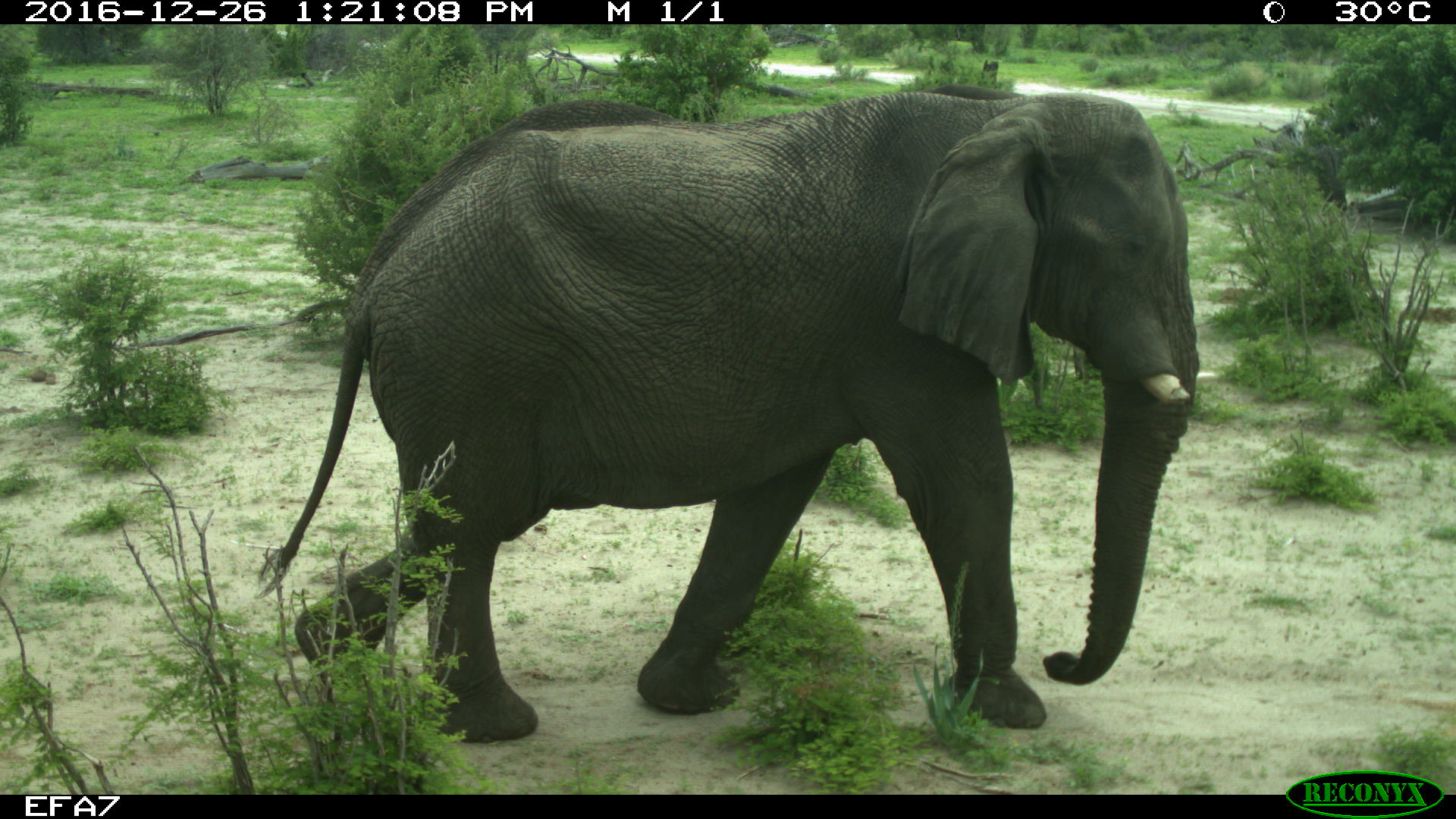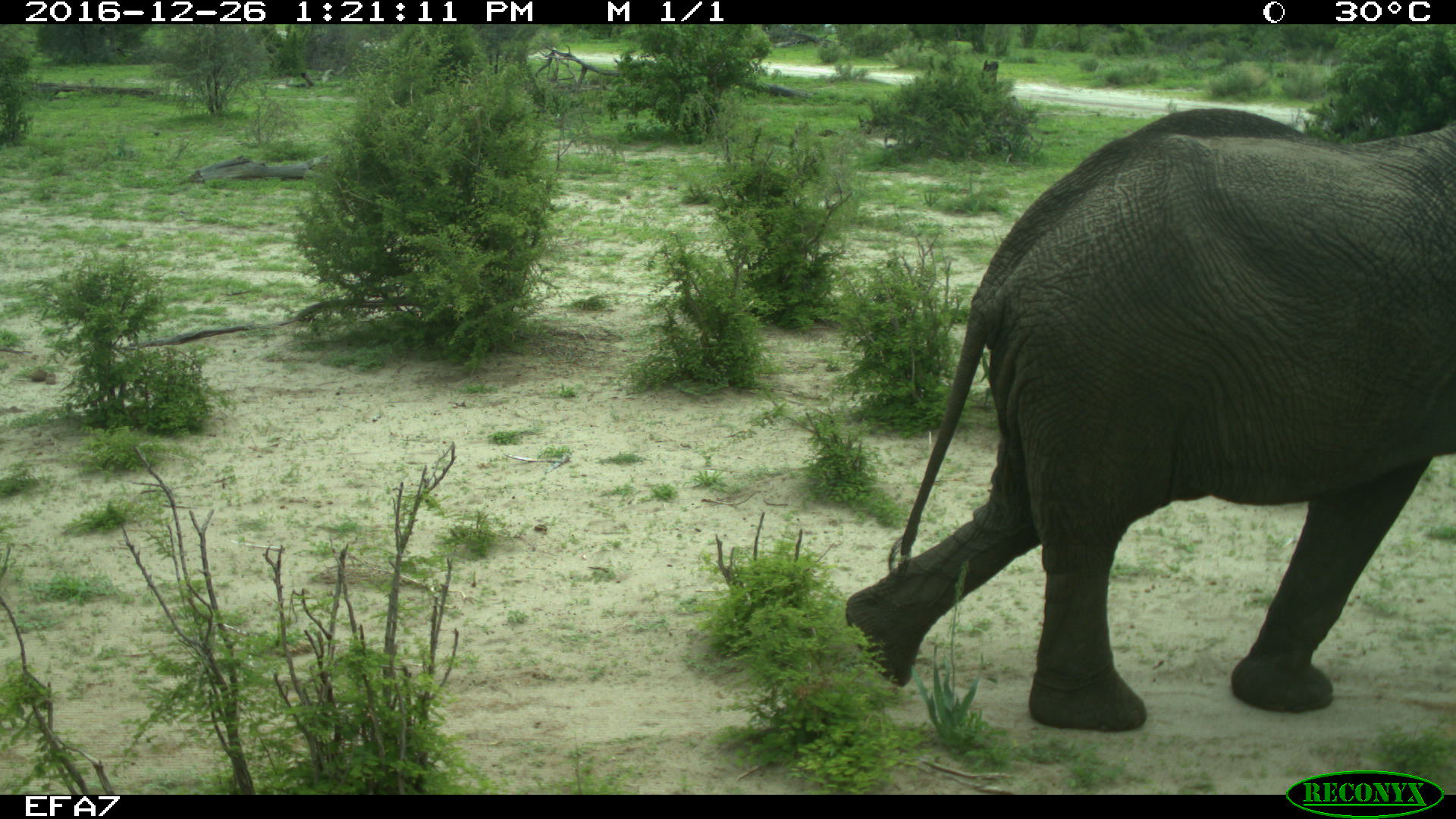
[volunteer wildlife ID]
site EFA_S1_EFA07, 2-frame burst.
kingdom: Animalia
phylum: Chordata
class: Mammalia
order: Proboscidea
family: Elephantidae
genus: Loxodonta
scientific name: Loxodonta africana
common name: african bush elephant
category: elephant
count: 1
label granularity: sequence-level